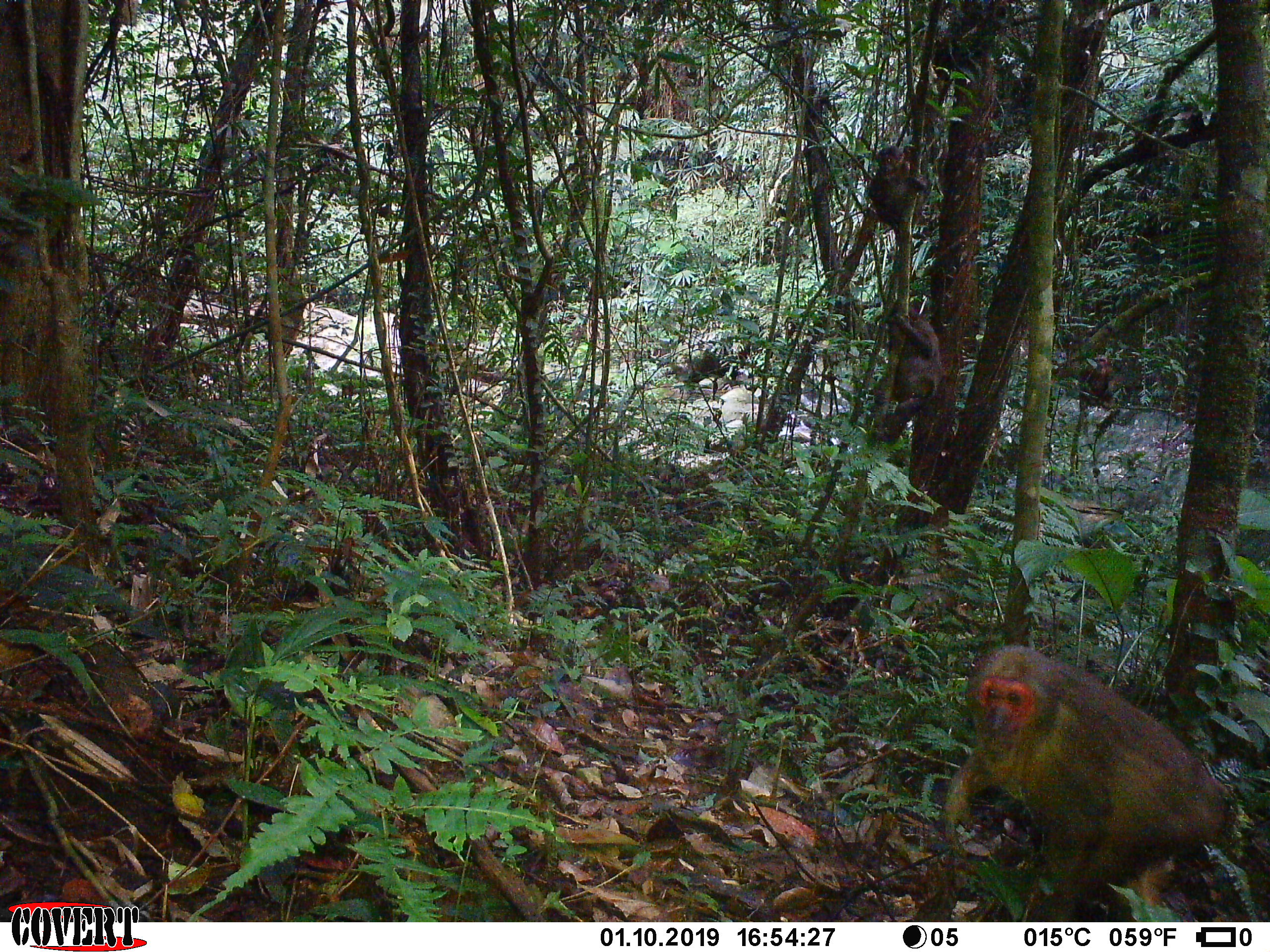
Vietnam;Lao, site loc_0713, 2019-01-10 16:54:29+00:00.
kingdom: Animalia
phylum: Chordata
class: Mammalia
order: Primates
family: Cercopithecidae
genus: Macaca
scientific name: Macaca arctoides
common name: stump-tailed macaque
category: stump tailed macaque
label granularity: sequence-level